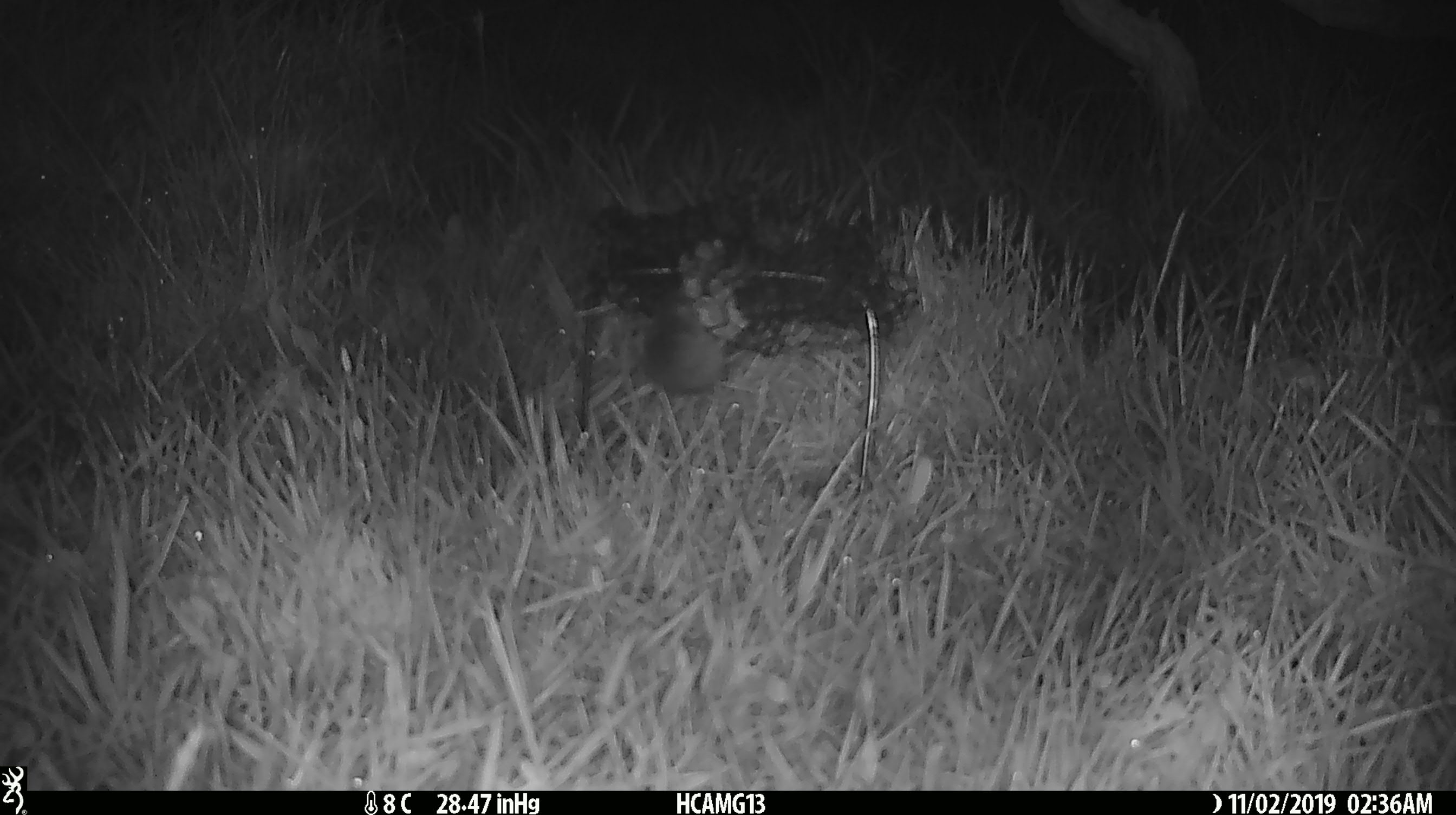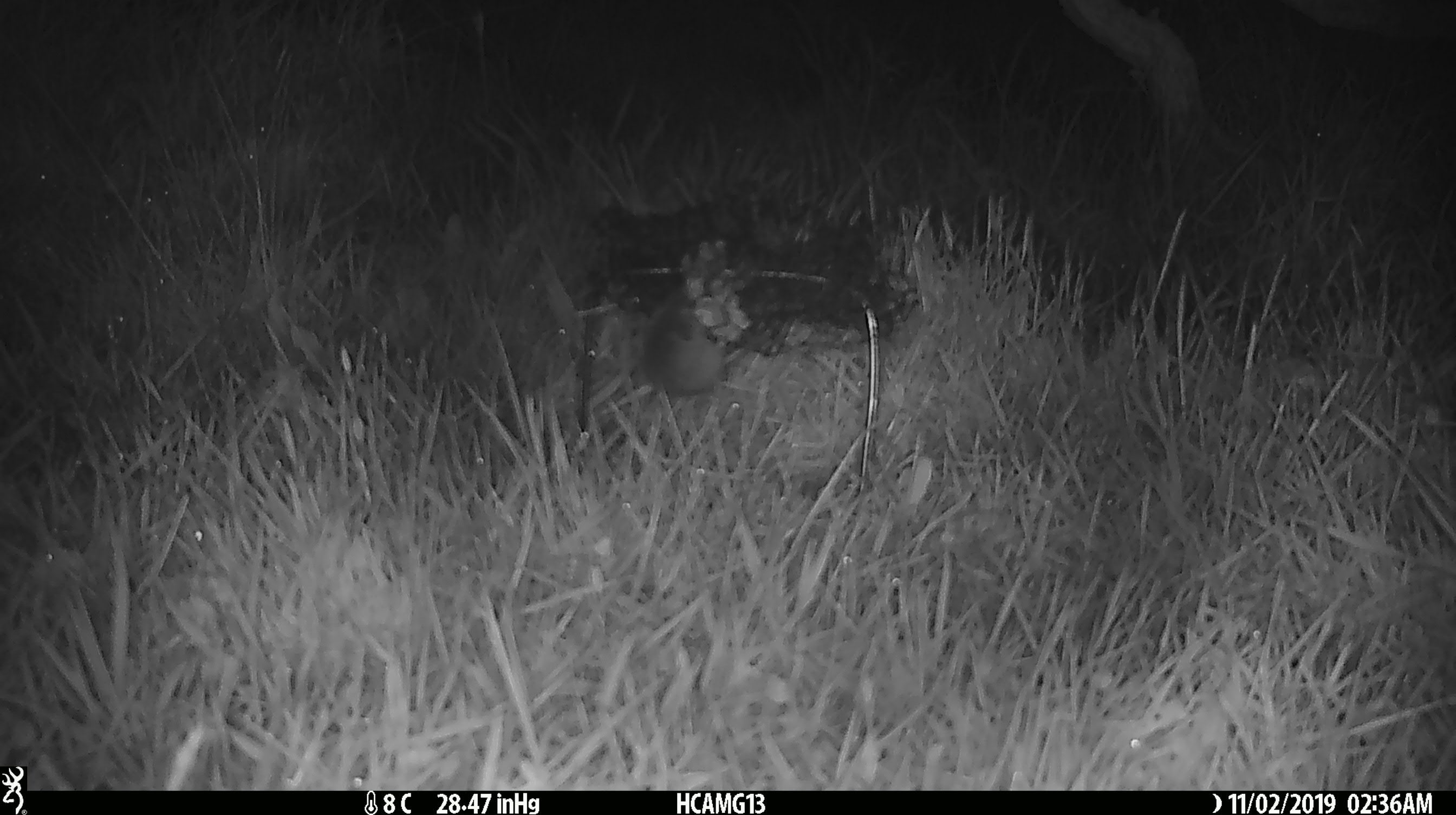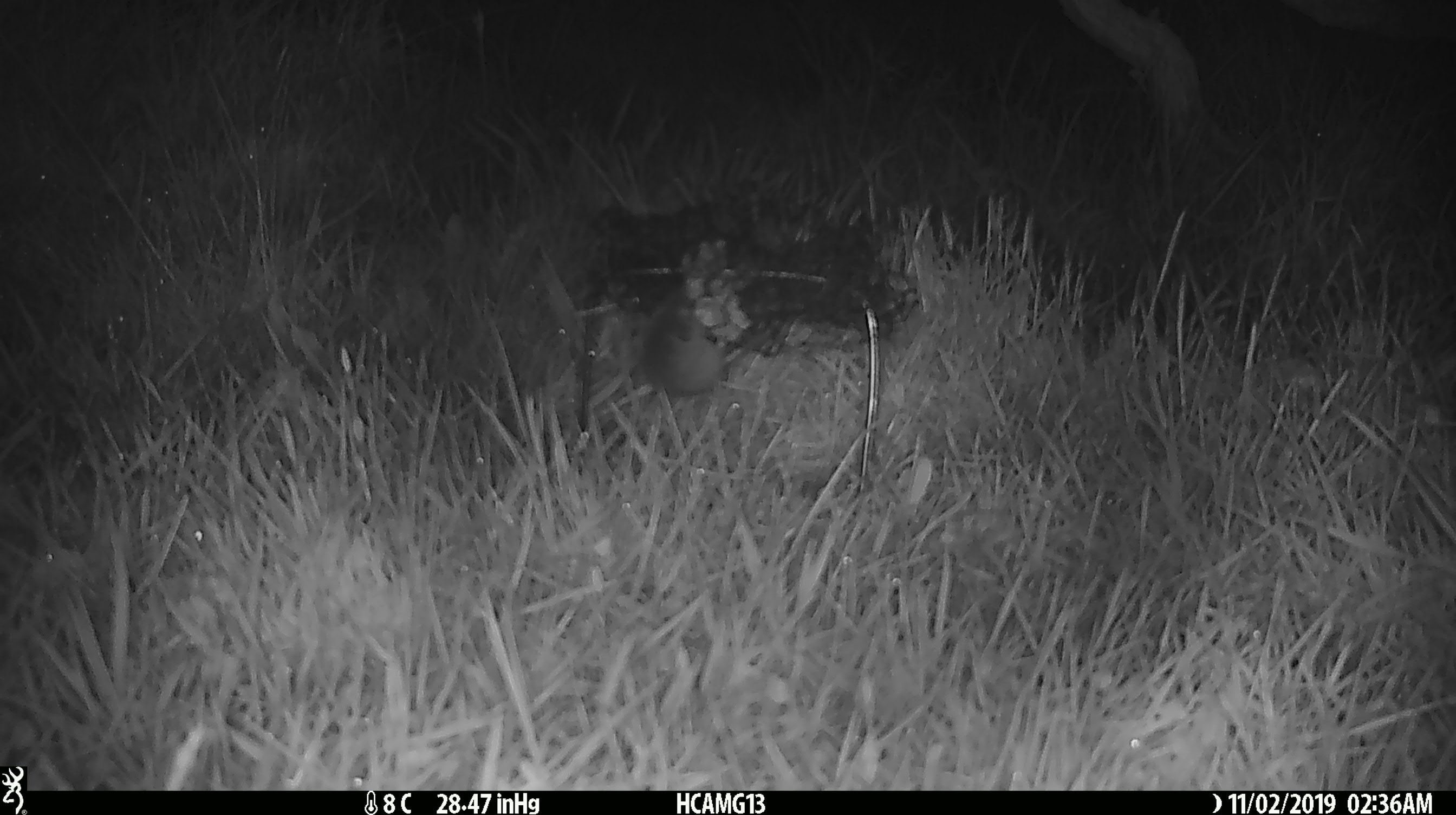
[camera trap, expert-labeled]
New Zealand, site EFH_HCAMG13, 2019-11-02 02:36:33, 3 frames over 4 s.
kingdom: Animalia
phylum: Chordata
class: Mammalia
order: Rodentia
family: Muridae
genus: Mus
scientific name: Mus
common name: mouse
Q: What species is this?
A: Mouse (Mus).